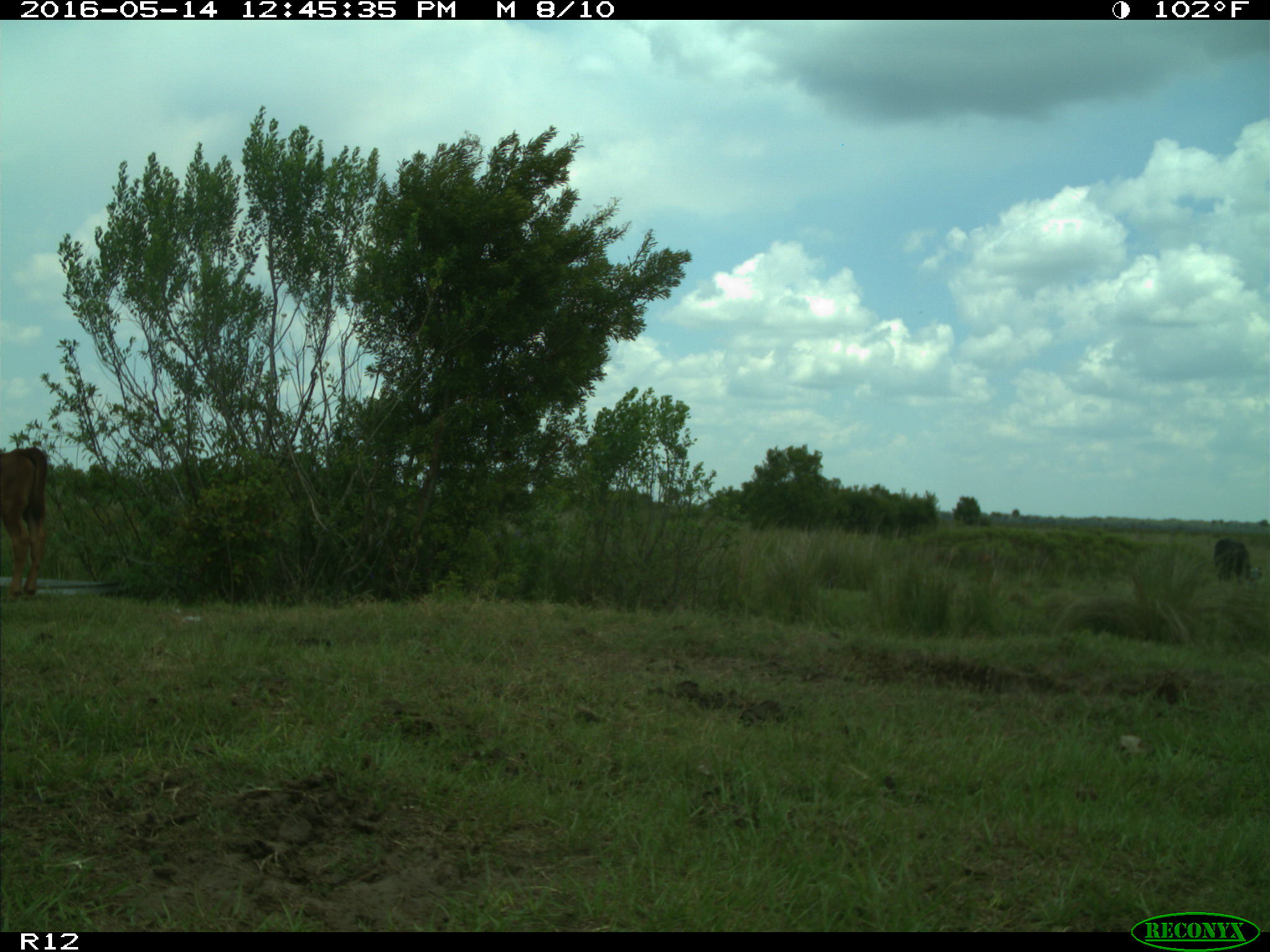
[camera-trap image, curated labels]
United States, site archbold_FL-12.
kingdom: Animalia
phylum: Chordata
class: Mammalia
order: Artiodactyla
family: Bovidae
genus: Bos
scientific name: Bos taurus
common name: domestic cow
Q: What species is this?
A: Bos taurus (domestic cow).